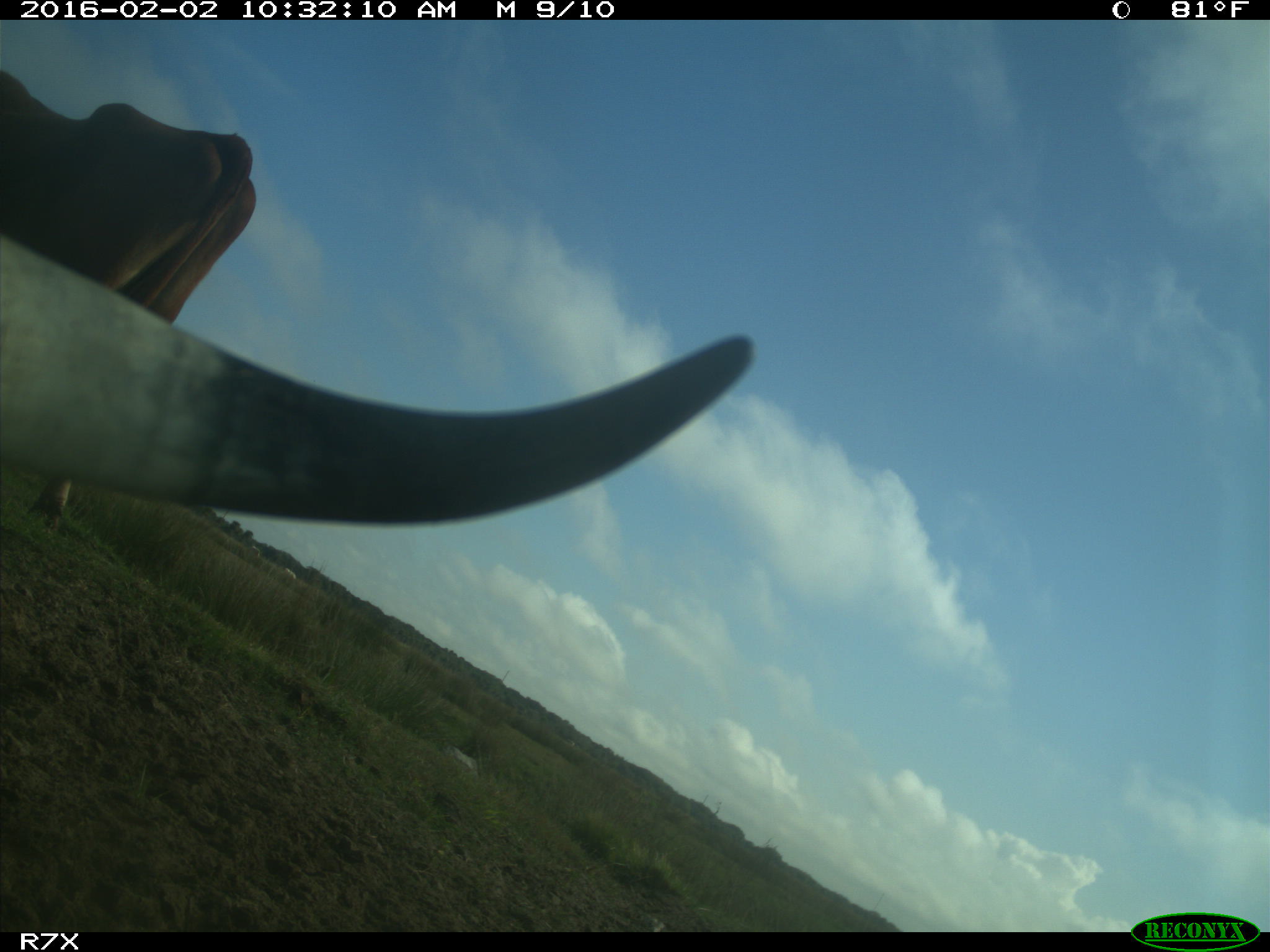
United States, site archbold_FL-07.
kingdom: Animalia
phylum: Chordata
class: Mammalia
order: Artiodactyla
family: Bovidae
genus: Bos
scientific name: Bos taurus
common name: domestic cow